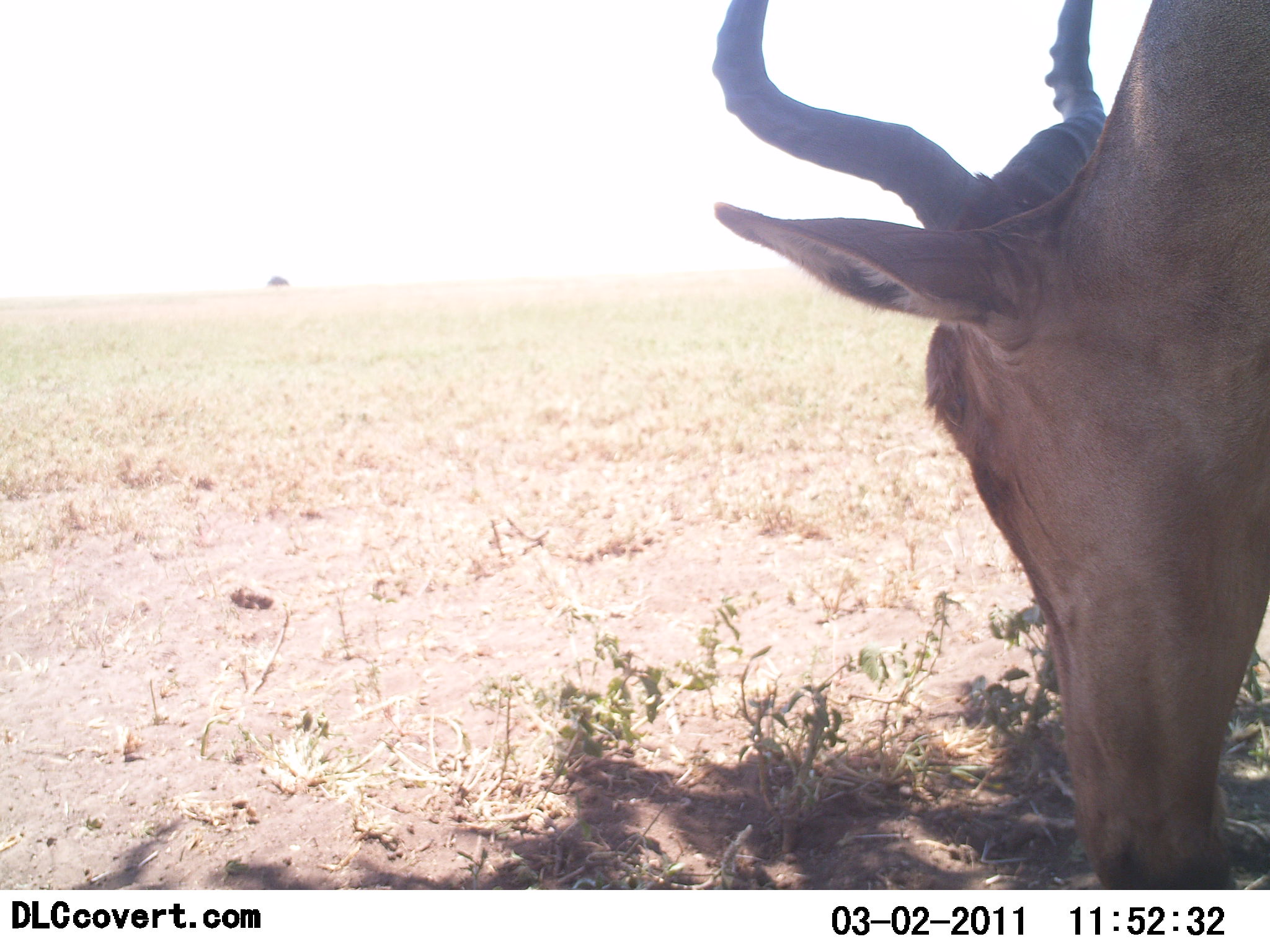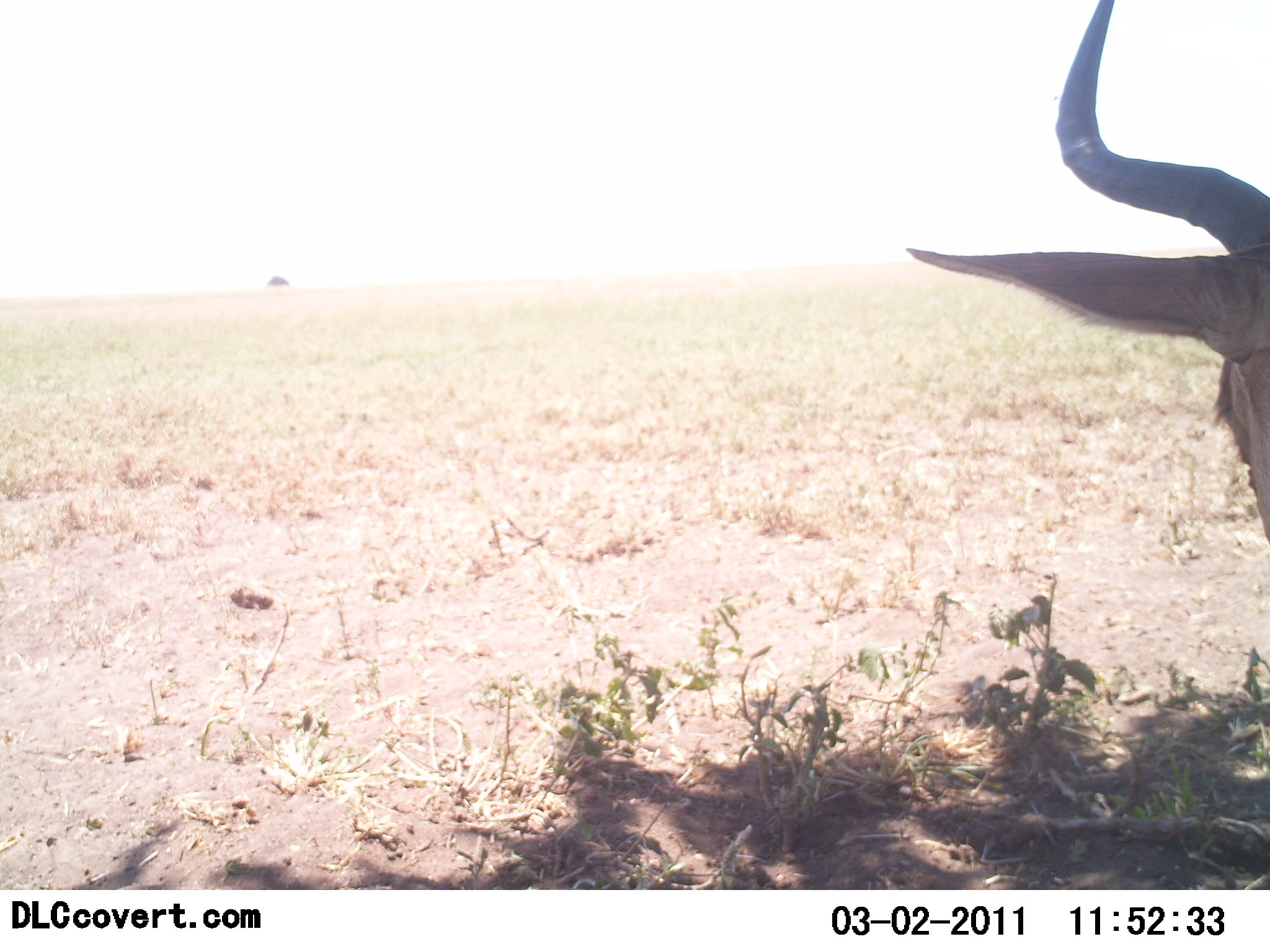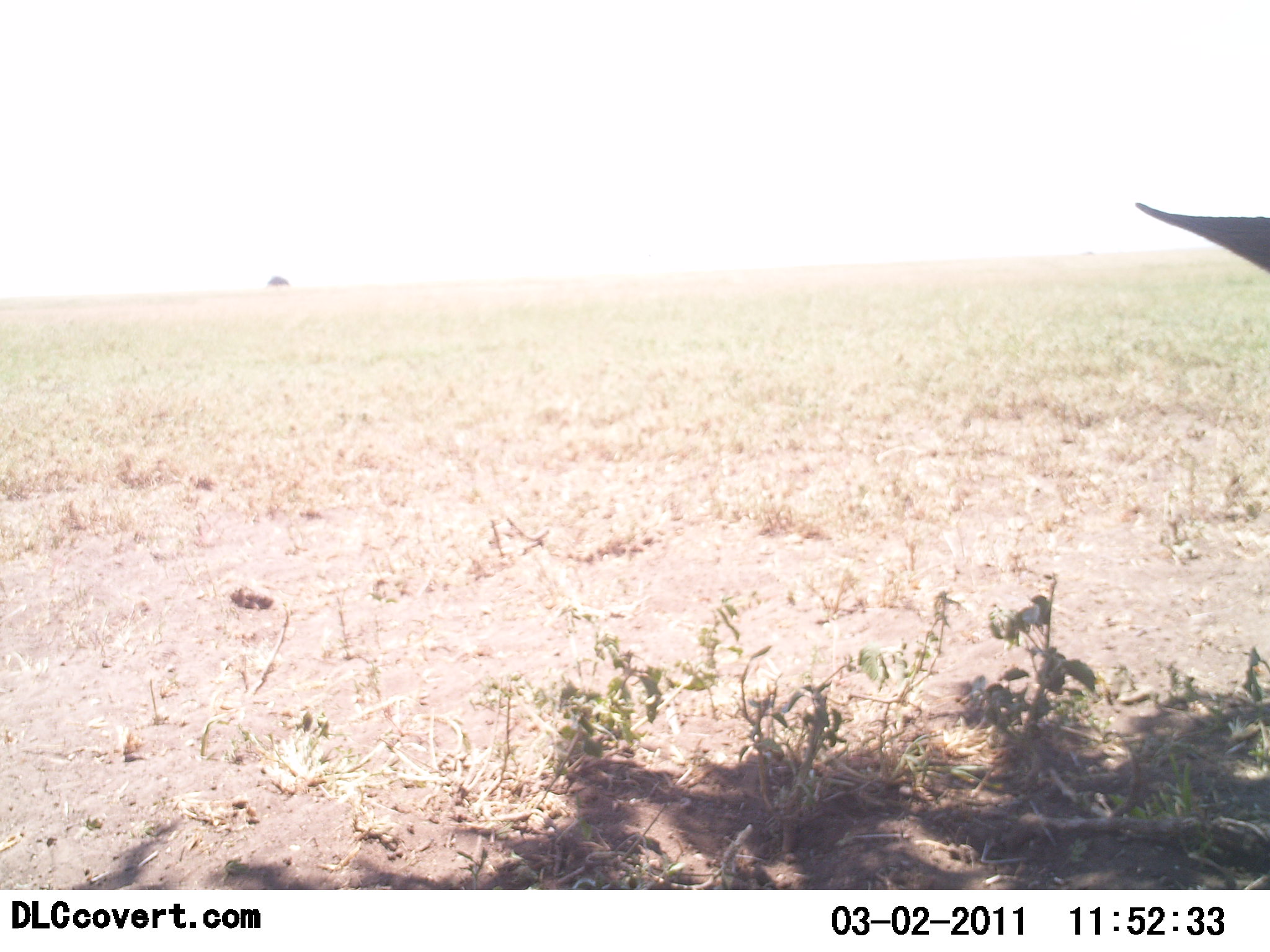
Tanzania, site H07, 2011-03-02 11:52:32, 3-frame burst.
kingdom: Animalia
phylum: Chordata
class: Mammalia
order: Artiodactyla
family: Bovidae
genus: Alcelaphus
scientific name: Alcelaphus buselaphus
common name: hartebeest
Hartebeest (Alcelaphus buselaphus), count 1. Behavior (volunteer vote fractions): standing 8%, resting 0%, moving 8%, interacting 0%. Young present (vote fraction): 0%. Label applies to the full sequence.